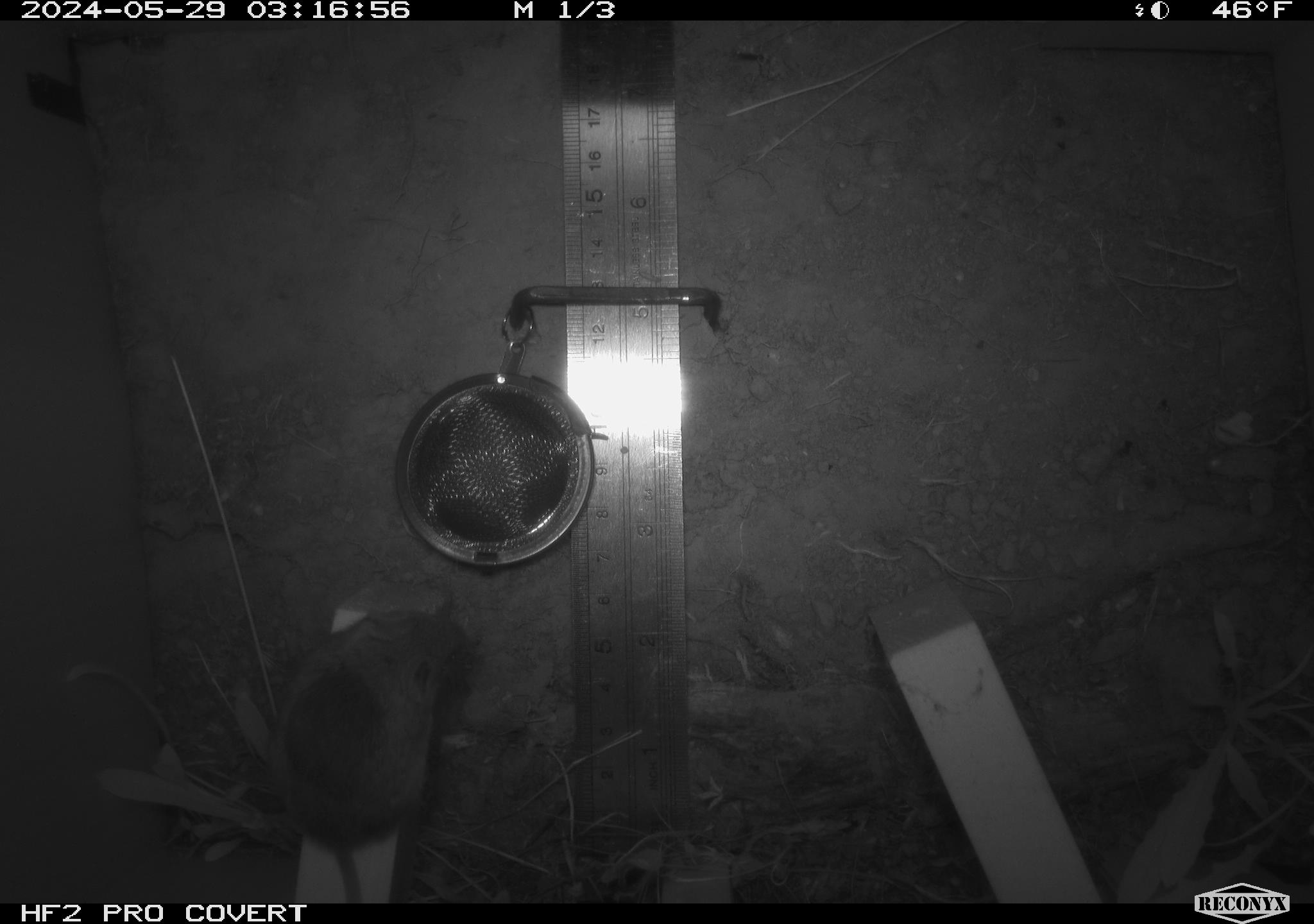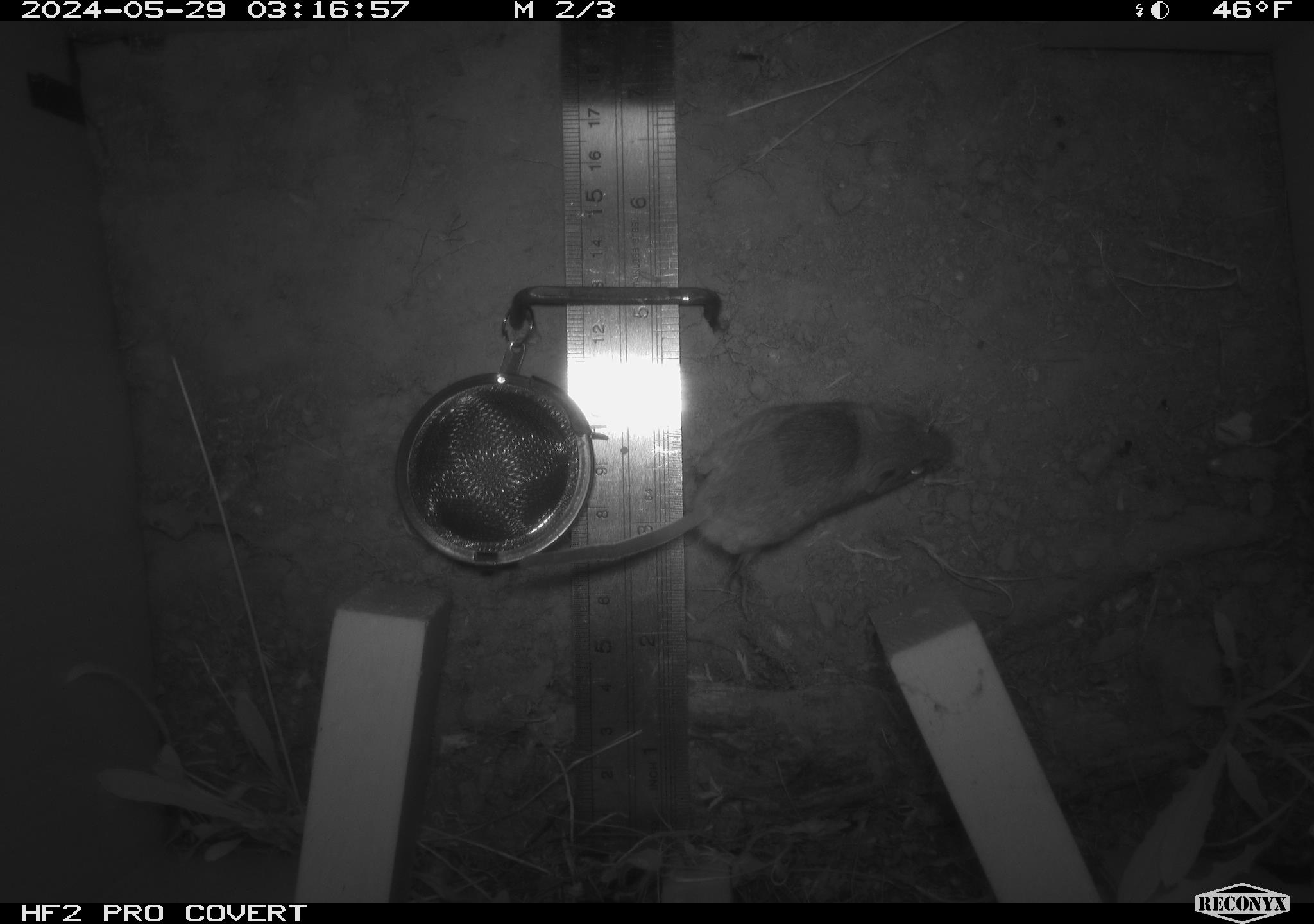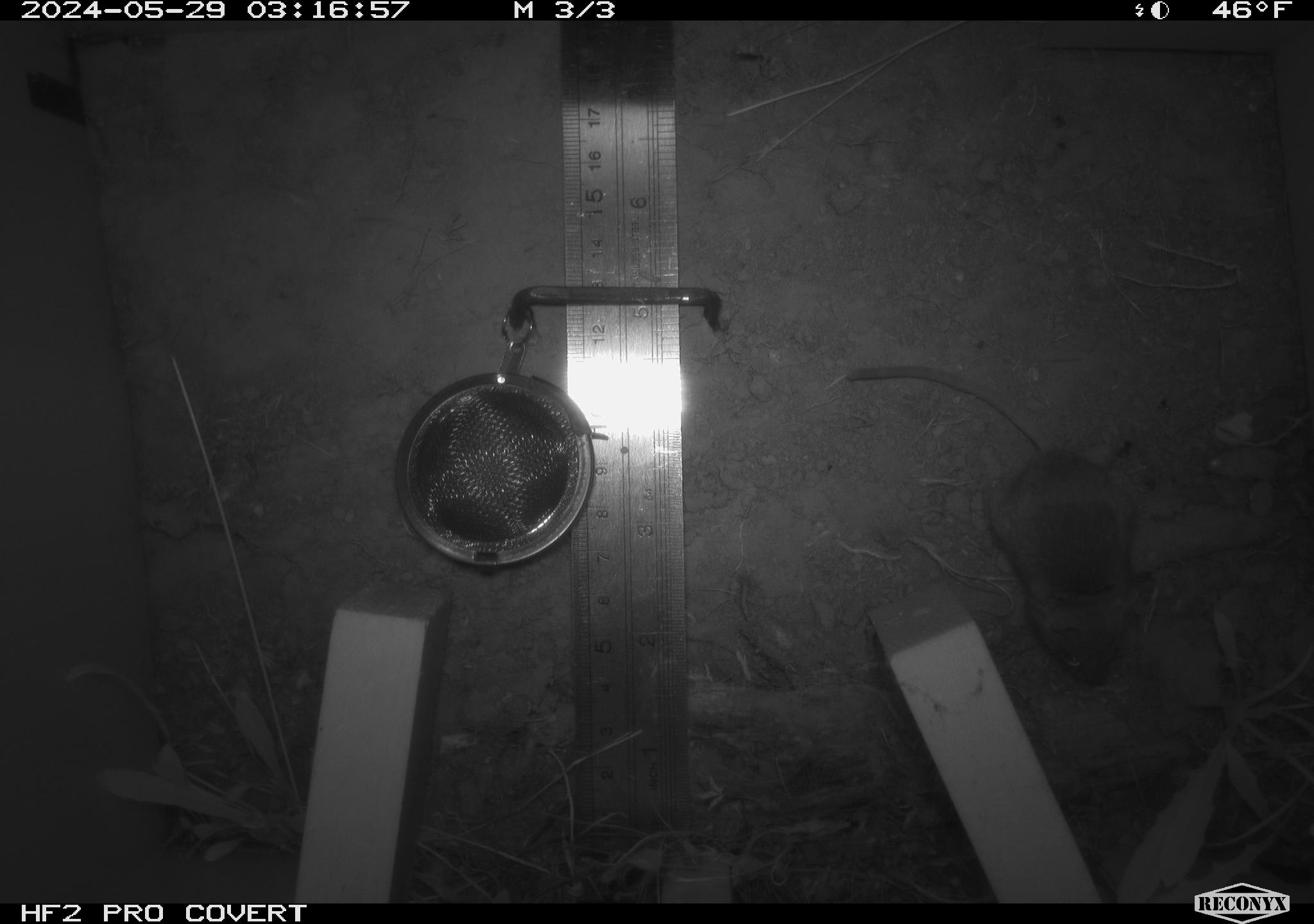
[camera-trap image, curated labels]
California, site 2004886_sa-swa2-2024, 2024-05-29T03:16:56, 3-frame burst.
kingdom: Animalia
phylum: Chordata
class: Mammalia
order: Rodentia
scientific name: Rodentia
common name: mouse species